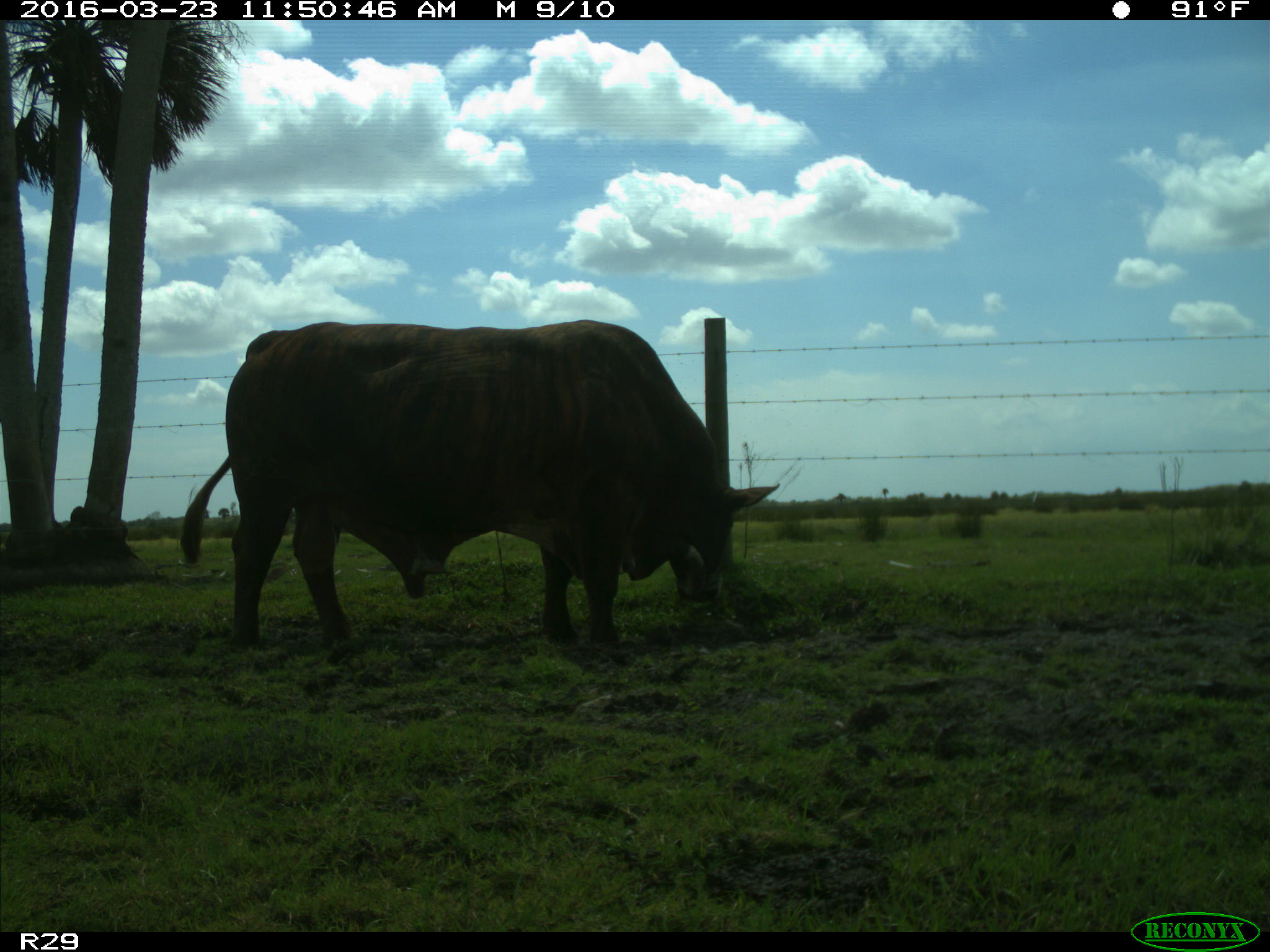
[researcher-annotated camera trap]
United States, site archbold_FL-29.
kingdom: Animalia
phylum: Chordata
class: Mammalia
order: Artiodactyla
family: Bovidae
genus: Bos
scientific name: Bos taurus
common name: domestic cow